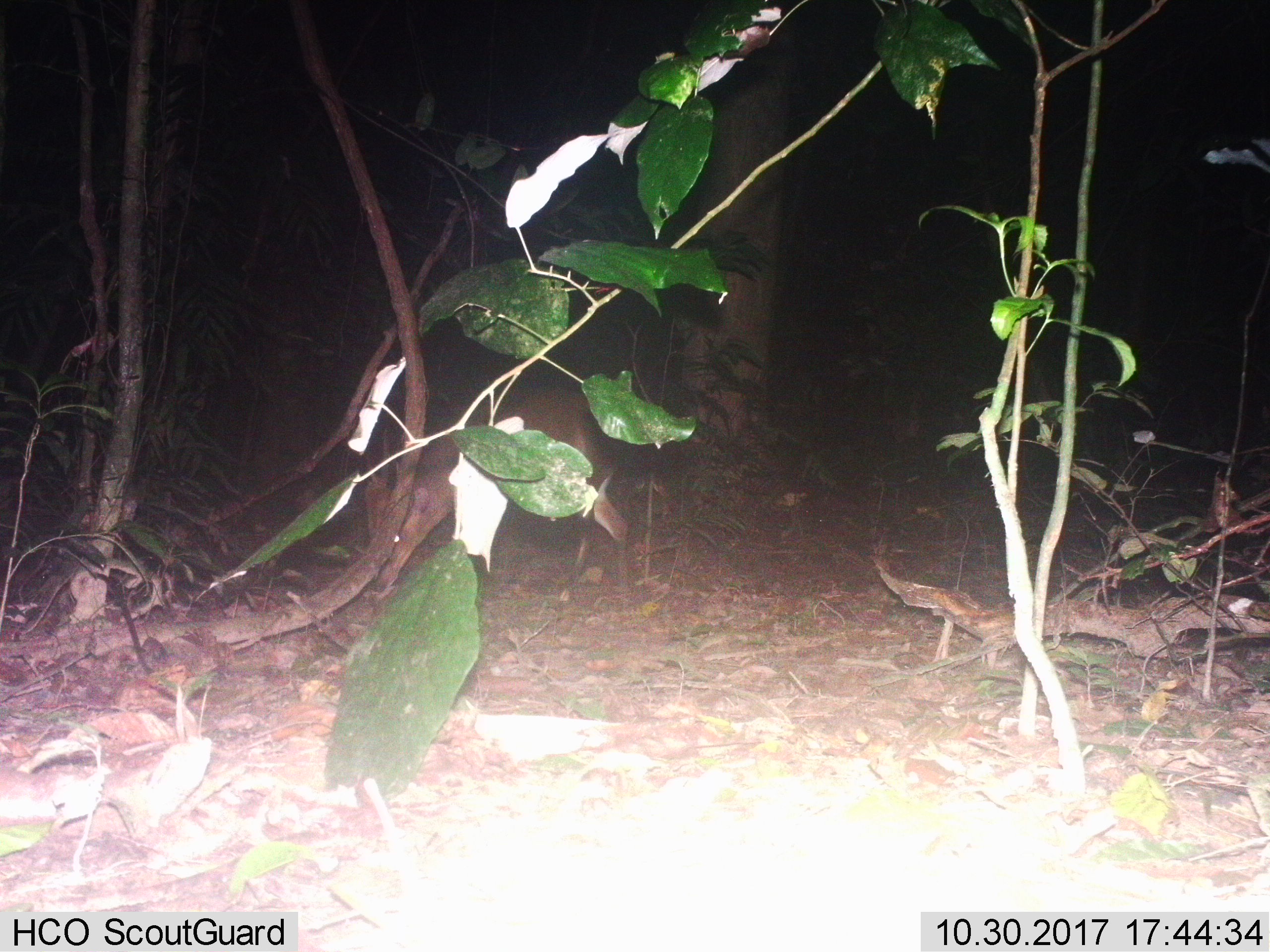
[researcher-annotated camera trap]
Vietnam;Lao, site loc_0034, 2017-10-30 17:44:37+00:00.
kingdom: Animalia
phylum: Chordata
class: Mammalia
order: Artiodactyla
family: Cervidae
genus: Muntiacus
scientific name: Muntiacus vuquangensis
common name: large-antlered muntjac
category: large antlered muntjac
Large antlered muntjac (large-antlered muntjac) (Muntiacus vuquangensis). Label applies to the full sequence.